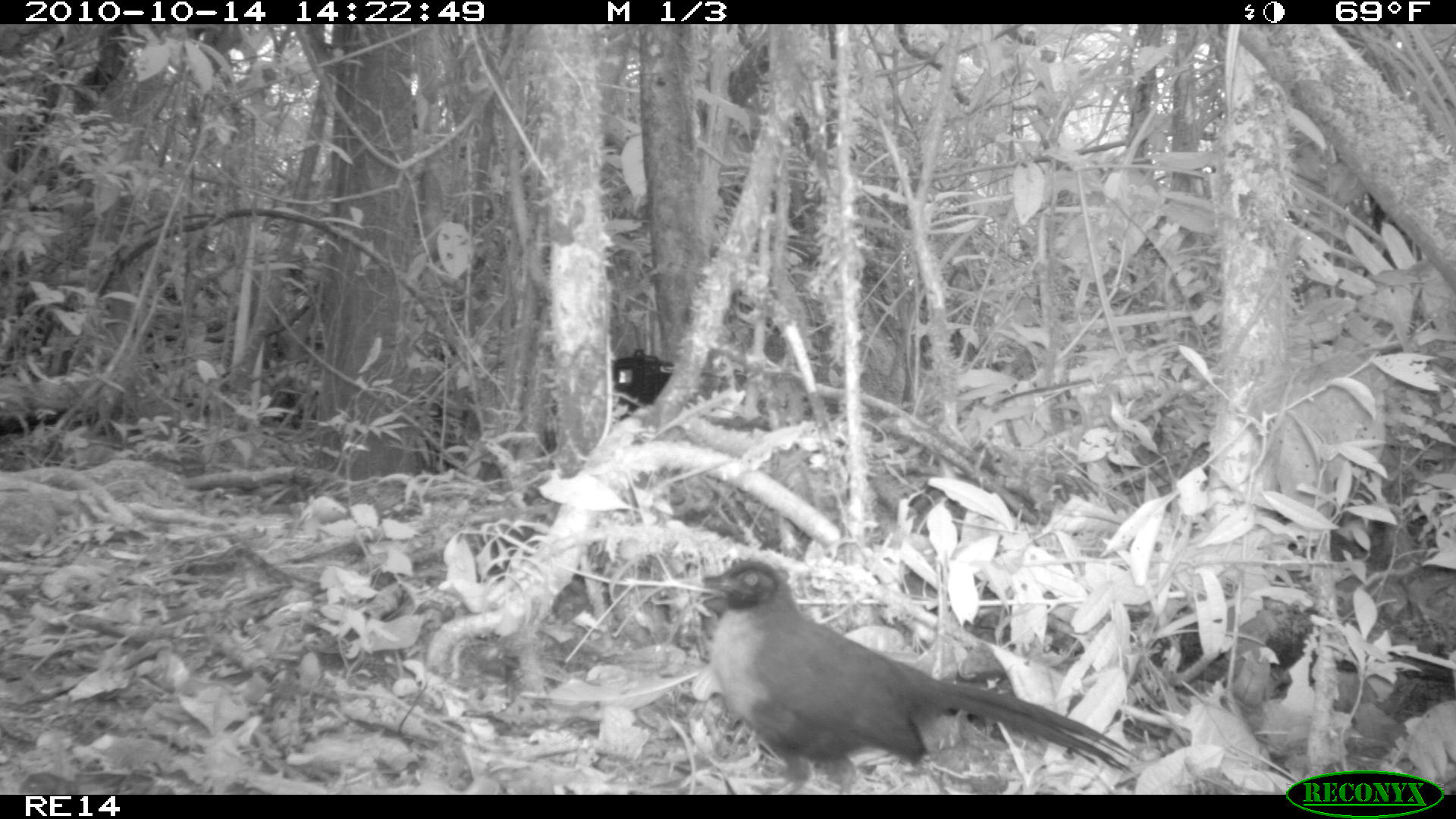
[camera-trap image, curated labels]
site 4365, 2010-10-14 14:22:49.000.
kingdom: Animalia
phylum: Chordata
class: Aves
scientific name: Aves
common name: bird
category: unknown bird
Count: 1.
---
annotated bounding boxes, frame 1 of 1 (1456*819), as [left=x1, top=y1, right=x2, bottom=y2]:
unknown bird: [left=698, top=556, right=1136, bottom=795]